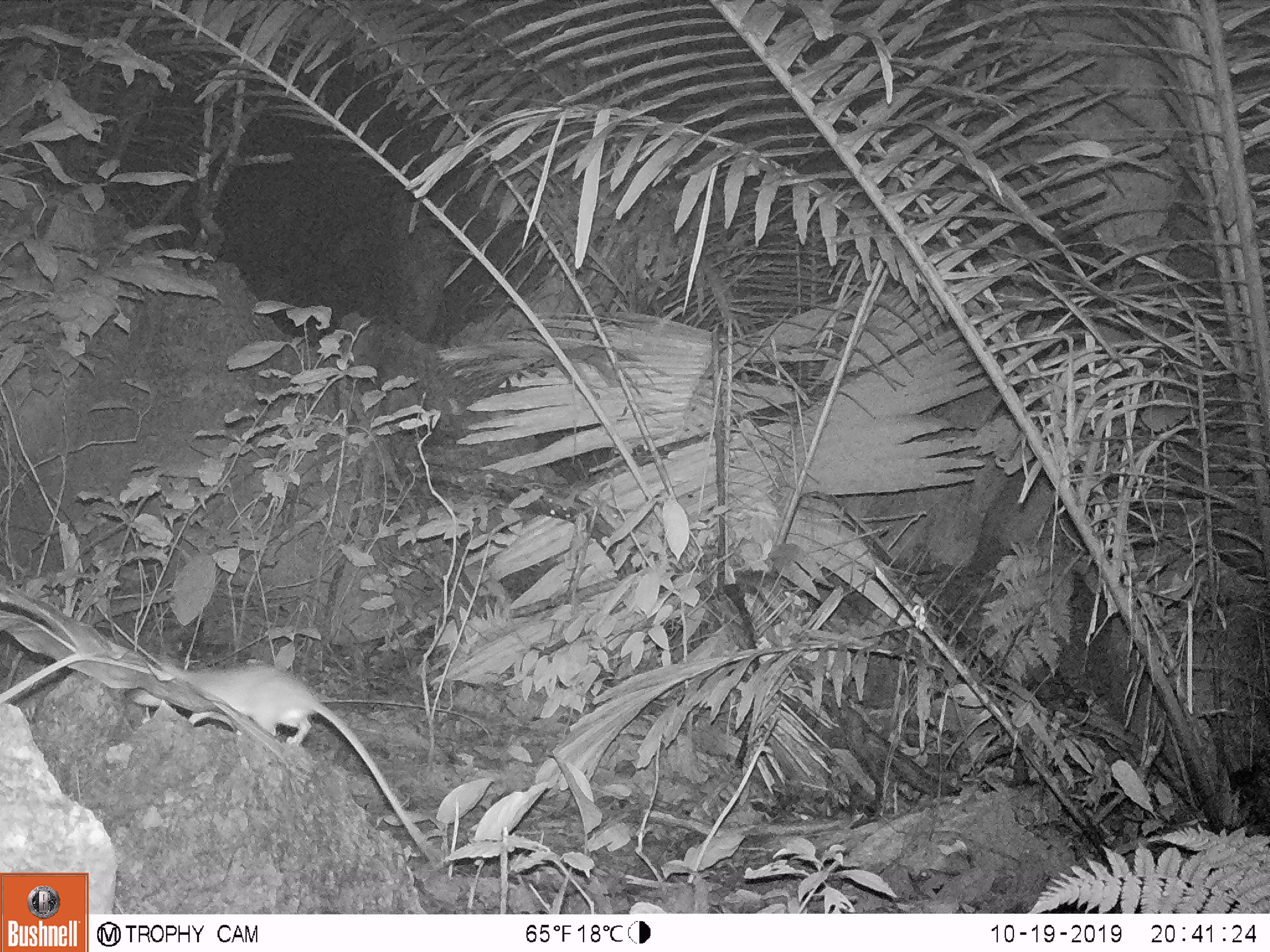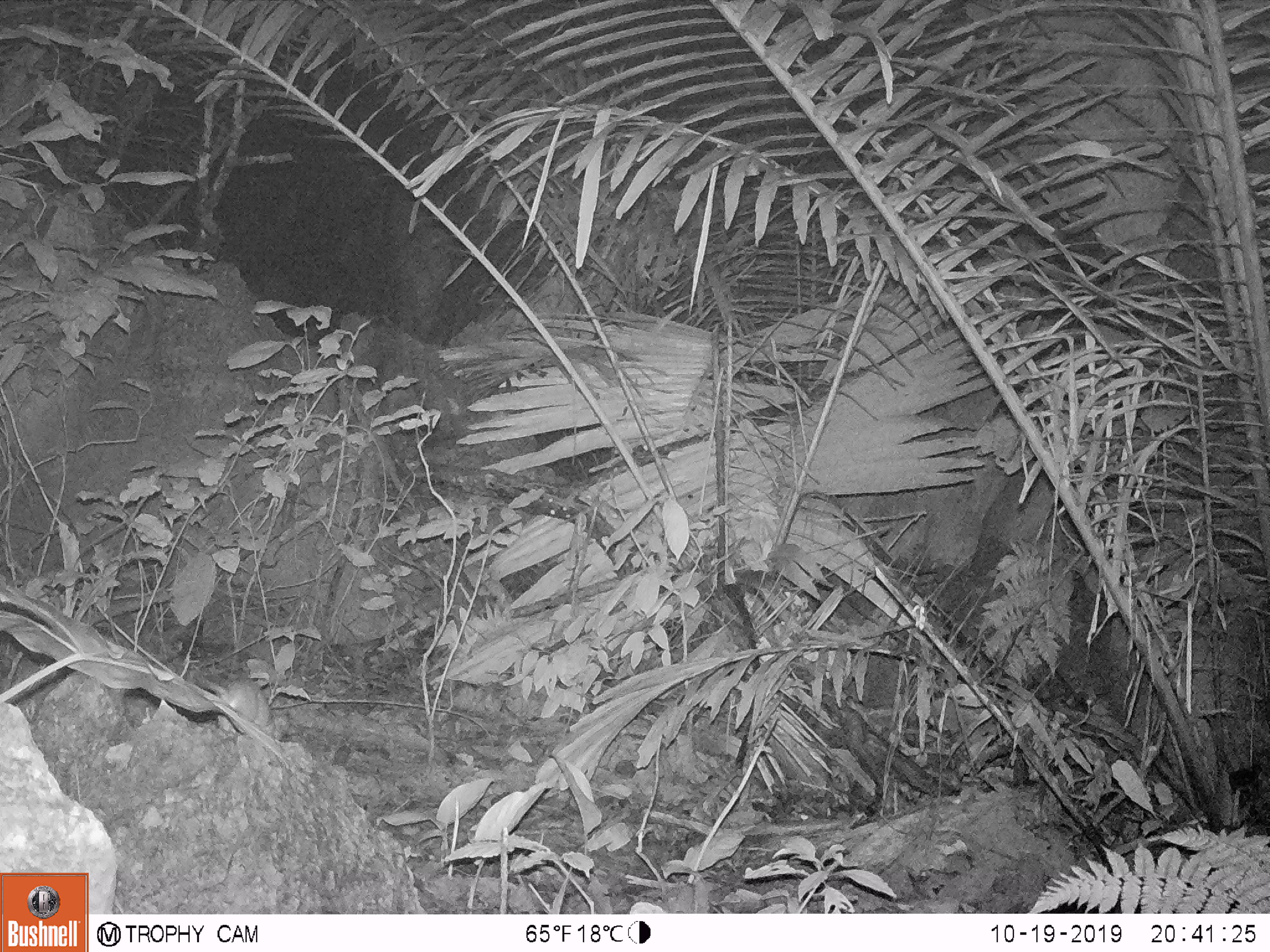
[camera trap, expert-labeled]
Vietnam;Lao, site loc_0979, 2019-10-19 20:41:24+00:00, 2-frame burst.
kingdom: Animalia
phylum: Chordata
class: Mammalia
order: Rodentia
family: Muridae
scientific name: Muridae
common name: old-world mice and rats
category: unidentified murid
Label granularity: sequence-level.